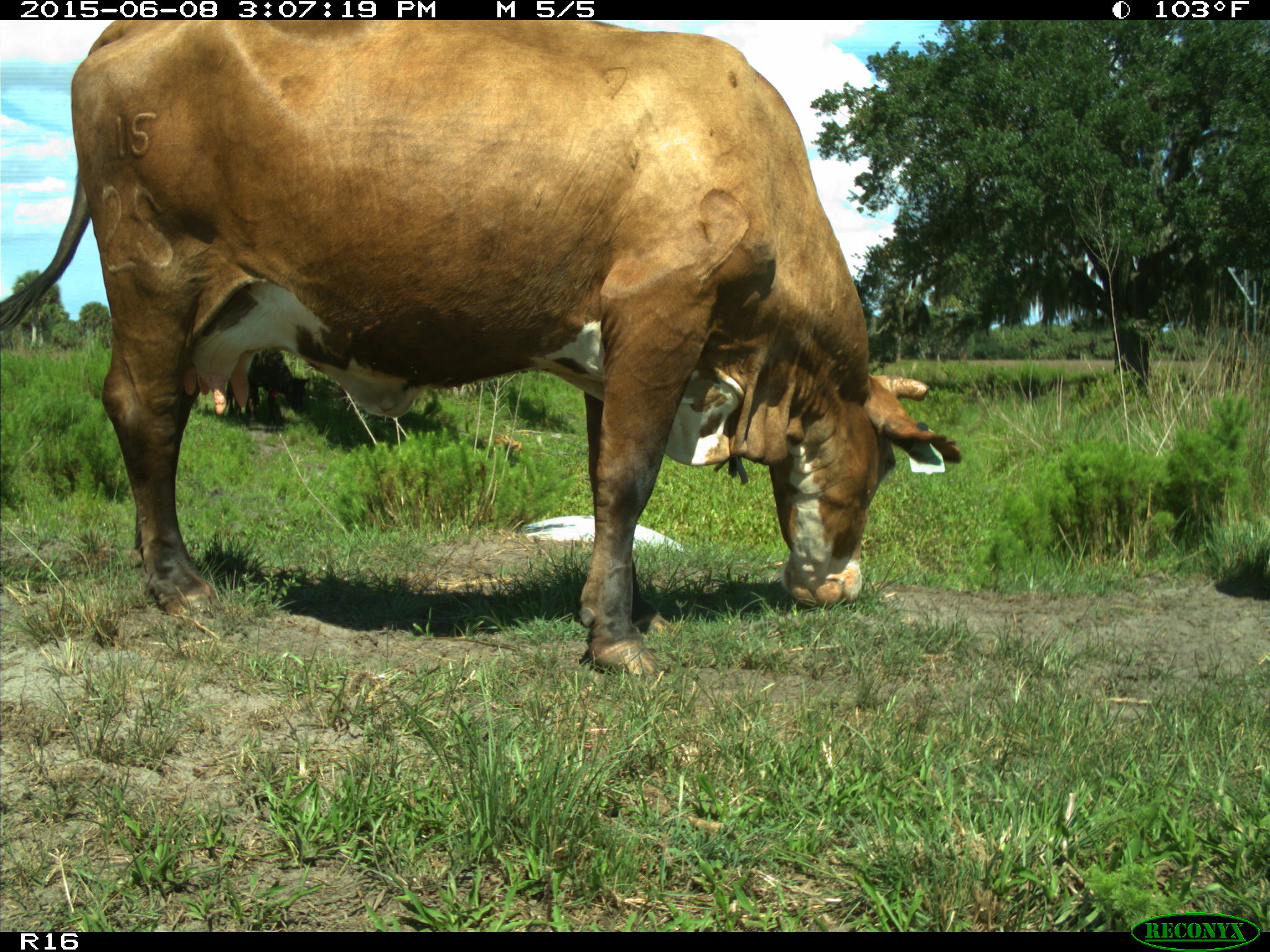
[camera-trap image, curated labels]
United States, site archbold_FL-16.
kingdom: Animalia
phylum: Chordata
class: Mammalia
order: Artiodactyla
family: Bovidae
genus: Bos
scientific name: Bos taurus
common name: domestic cow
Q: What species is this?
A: Bos taurus (domestic cow).